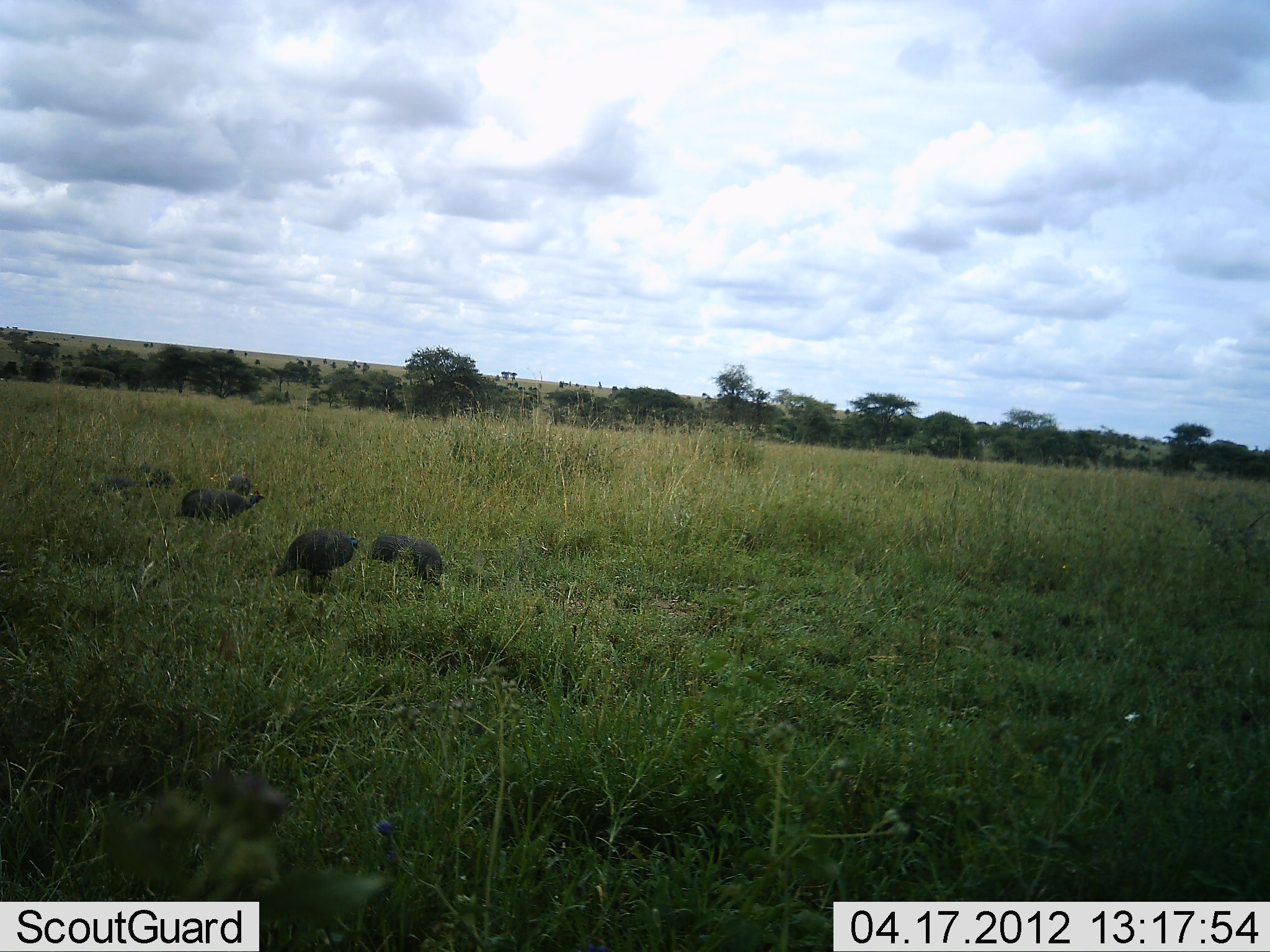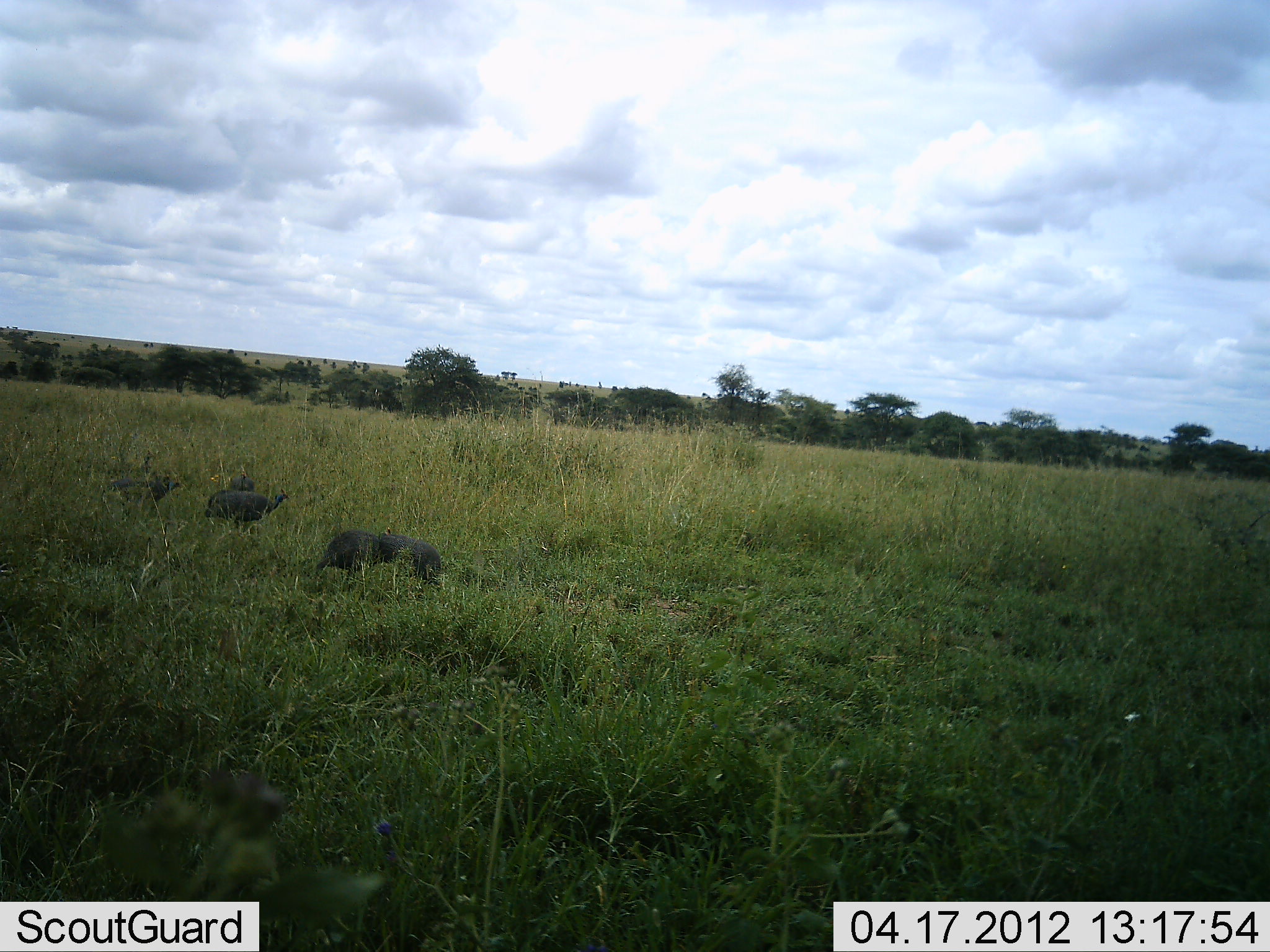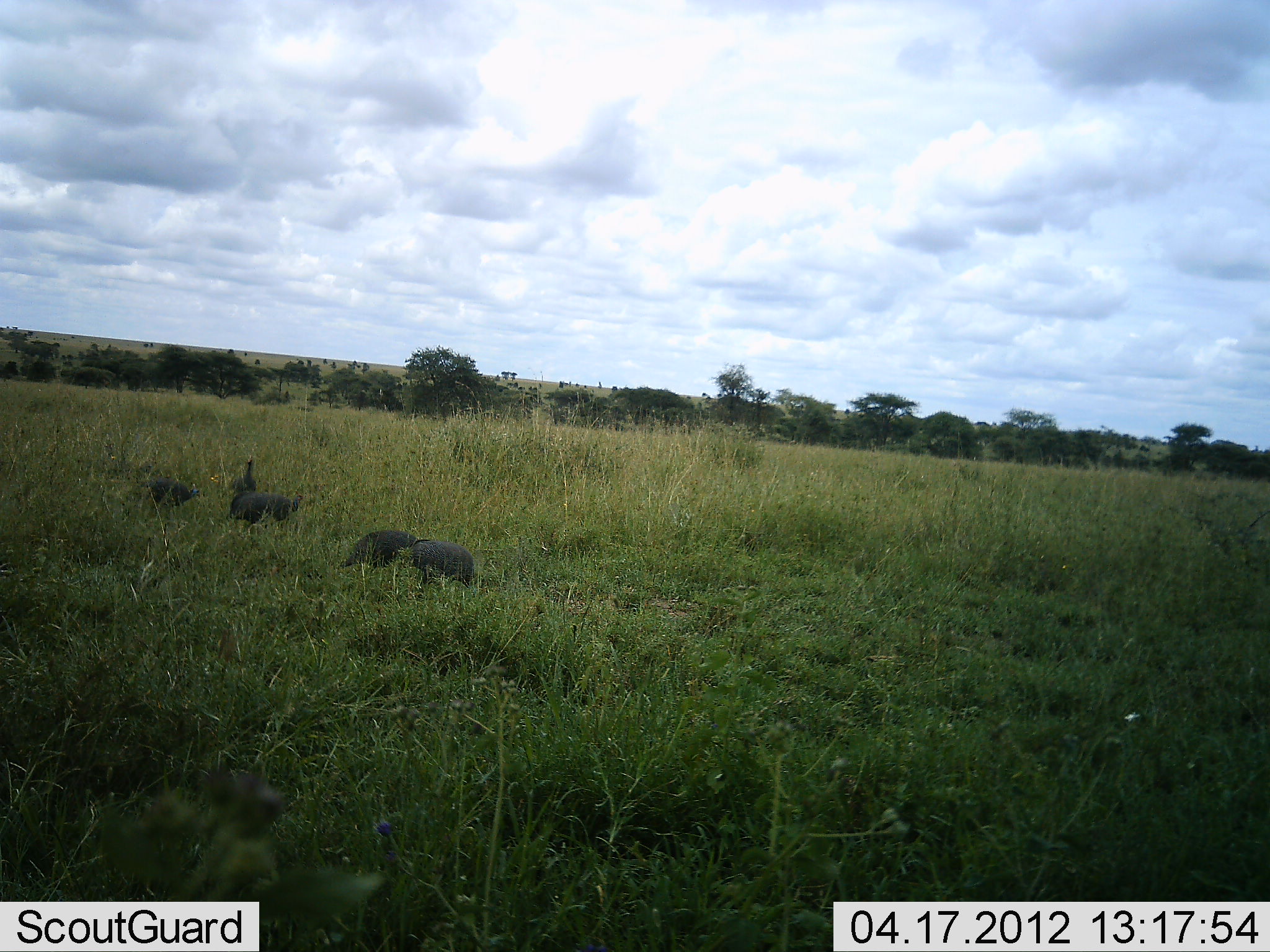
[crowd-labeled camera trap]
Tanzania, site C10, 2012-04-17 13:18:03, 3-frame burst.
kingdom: Animalia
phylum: Chordata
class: Aves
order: Galliformes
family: Numididae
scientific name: Numididae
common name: guinea fowl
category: guineafowl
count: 5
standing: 16%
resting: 0%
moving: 74%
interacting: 5%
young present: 0%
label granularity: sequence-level